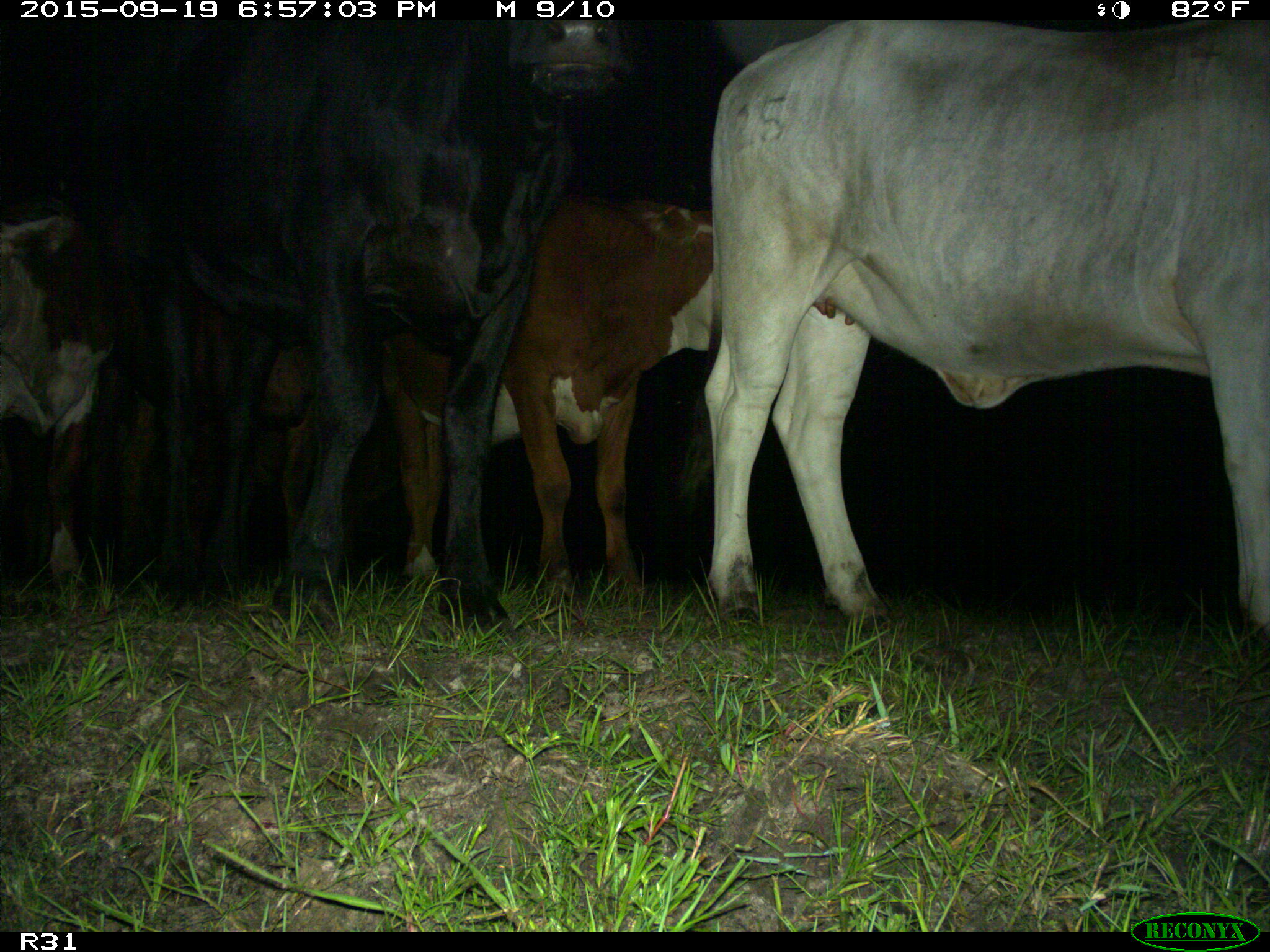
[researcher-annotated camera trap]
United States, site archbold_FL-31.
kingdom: Animalia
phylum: Chordata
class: Mammalia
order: Artiodactyla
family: Bovidae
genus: Bos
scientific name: Bos taurus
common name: domestic cow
Bos taurus (domestic cow).